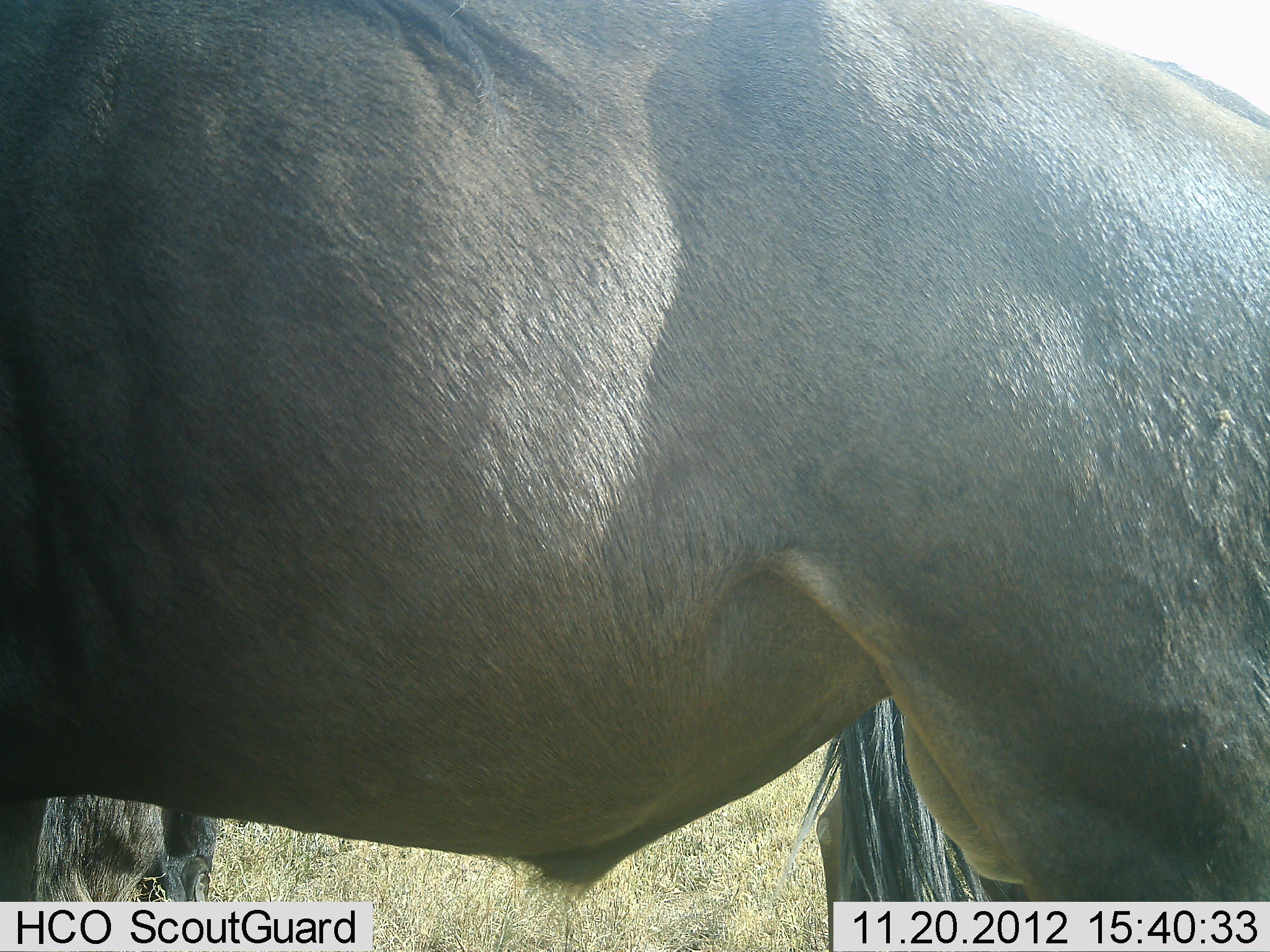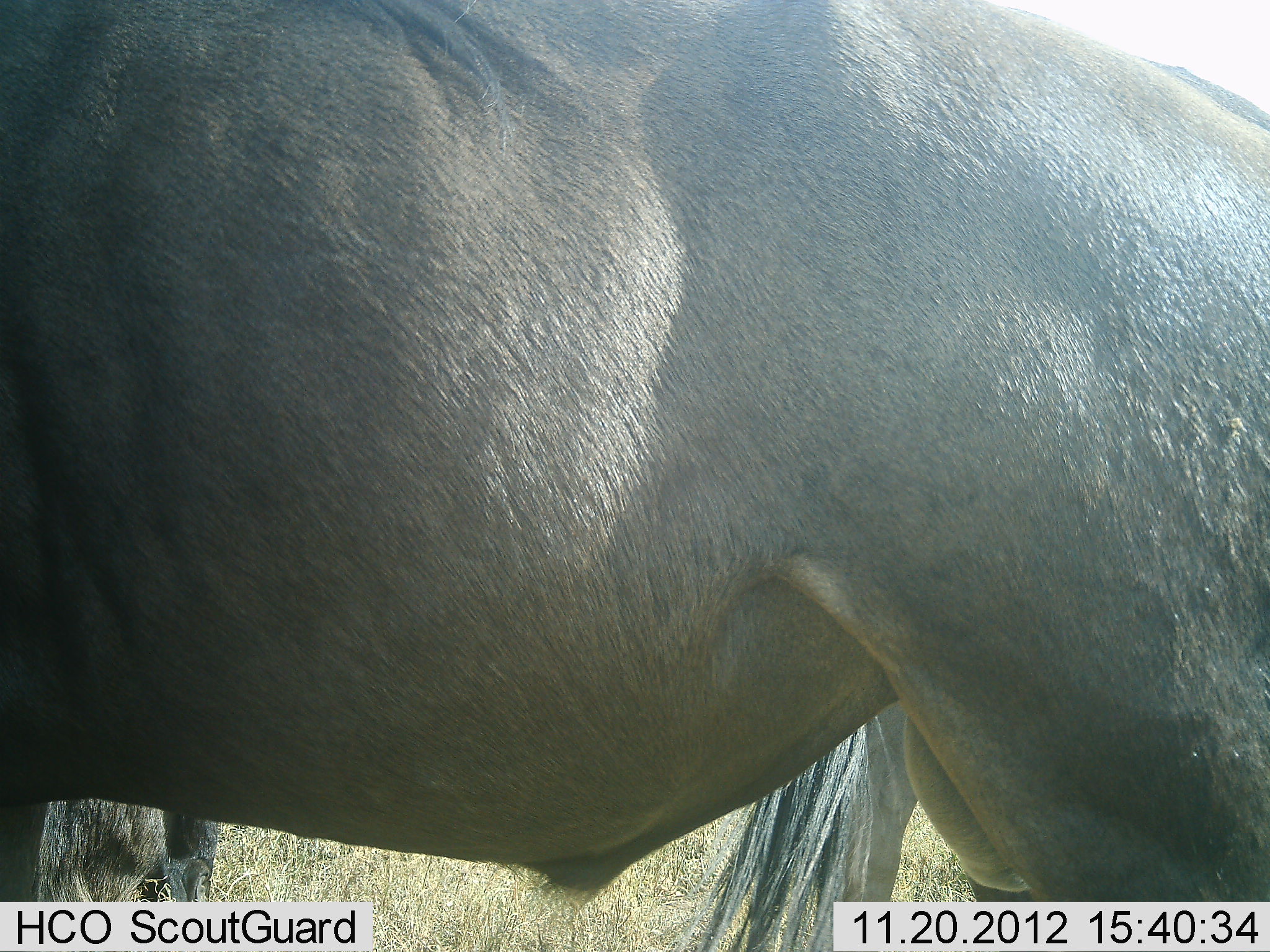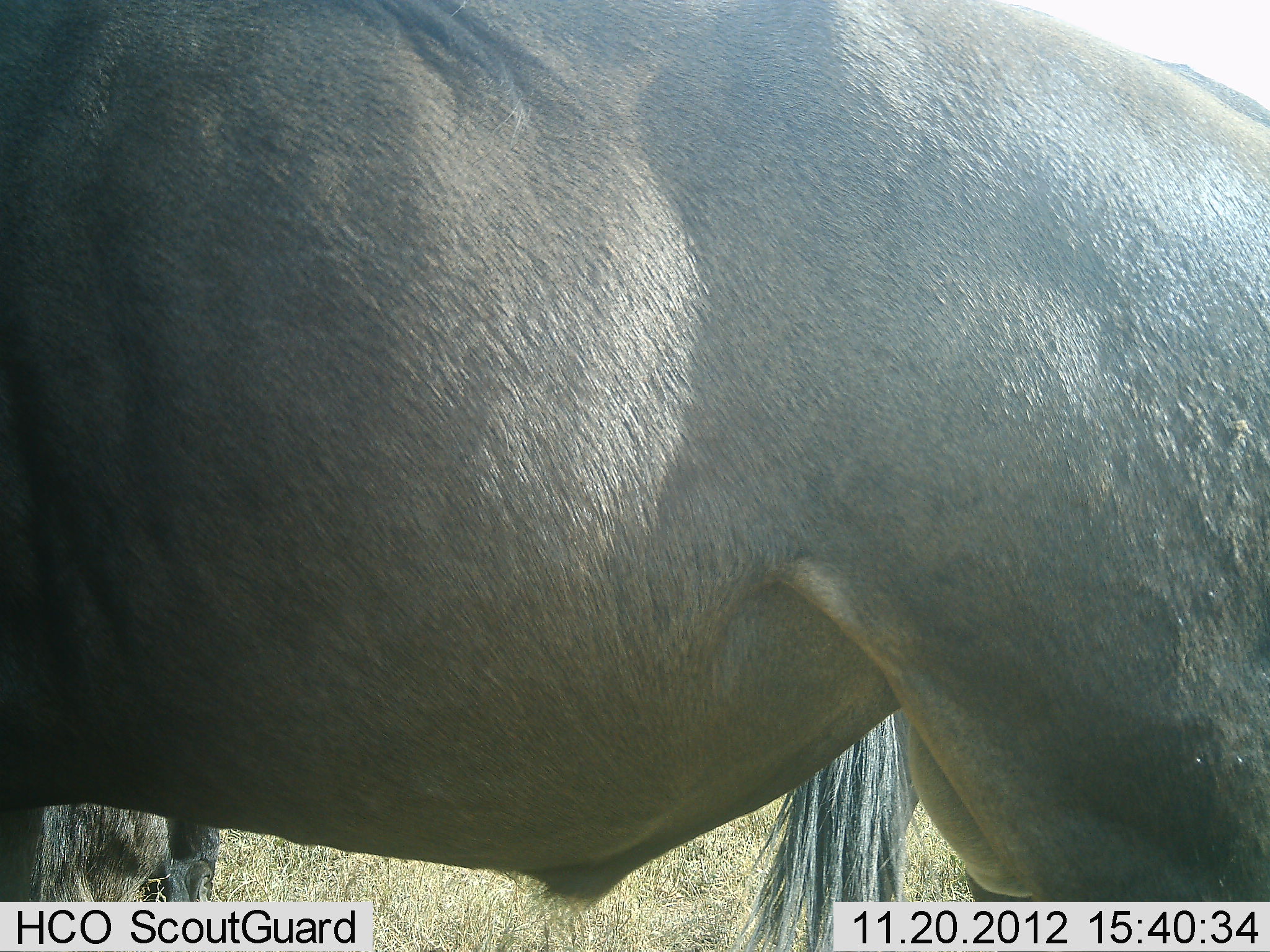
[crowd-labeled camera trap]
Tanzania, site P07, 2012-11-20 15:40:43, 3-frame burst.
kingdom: Animalia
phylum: Chordata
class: Mammalia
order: Artiodactyla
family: Bovidae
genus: Connochaetes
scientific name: Connochaetes taurinus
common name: blue wildebeest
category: wildebeest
Wildebeest (blue wildebeest) (Connochaetes taurinus), count 2. Behavior (volunteer vote fractions): standing 100%, resting 0%, moving 0%, interacting 0%. Young present (vote fraction): 0%. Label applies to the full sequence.